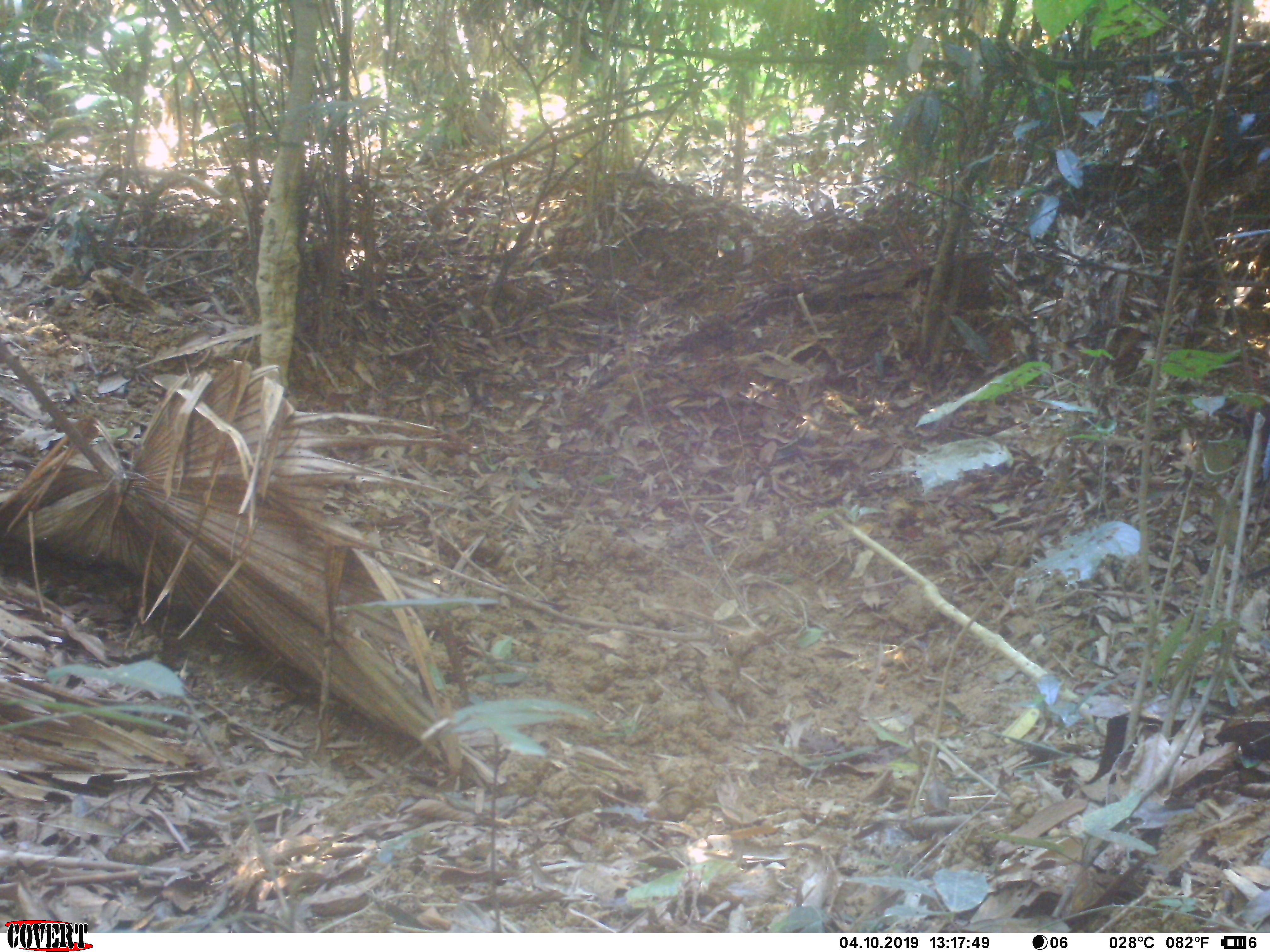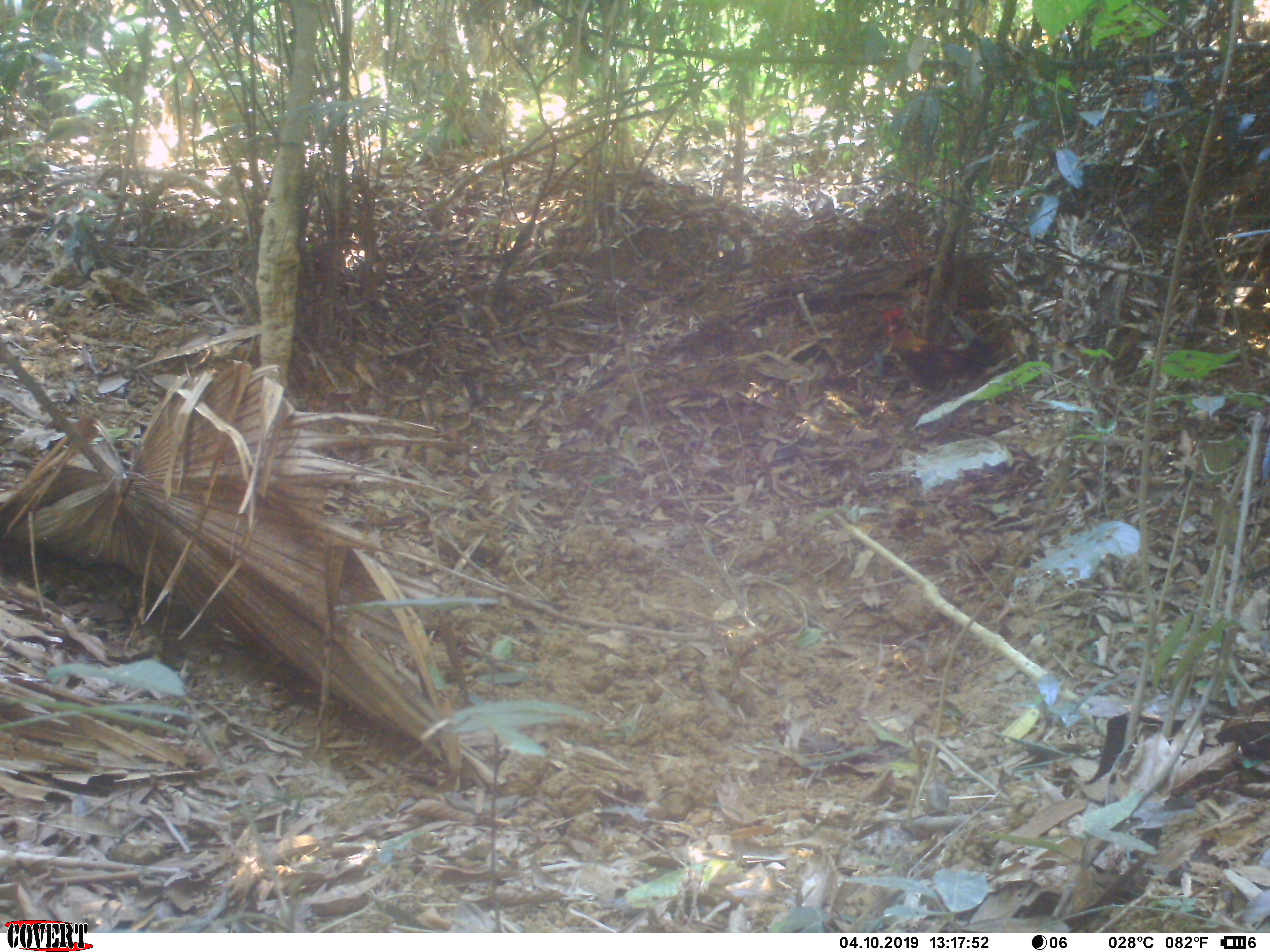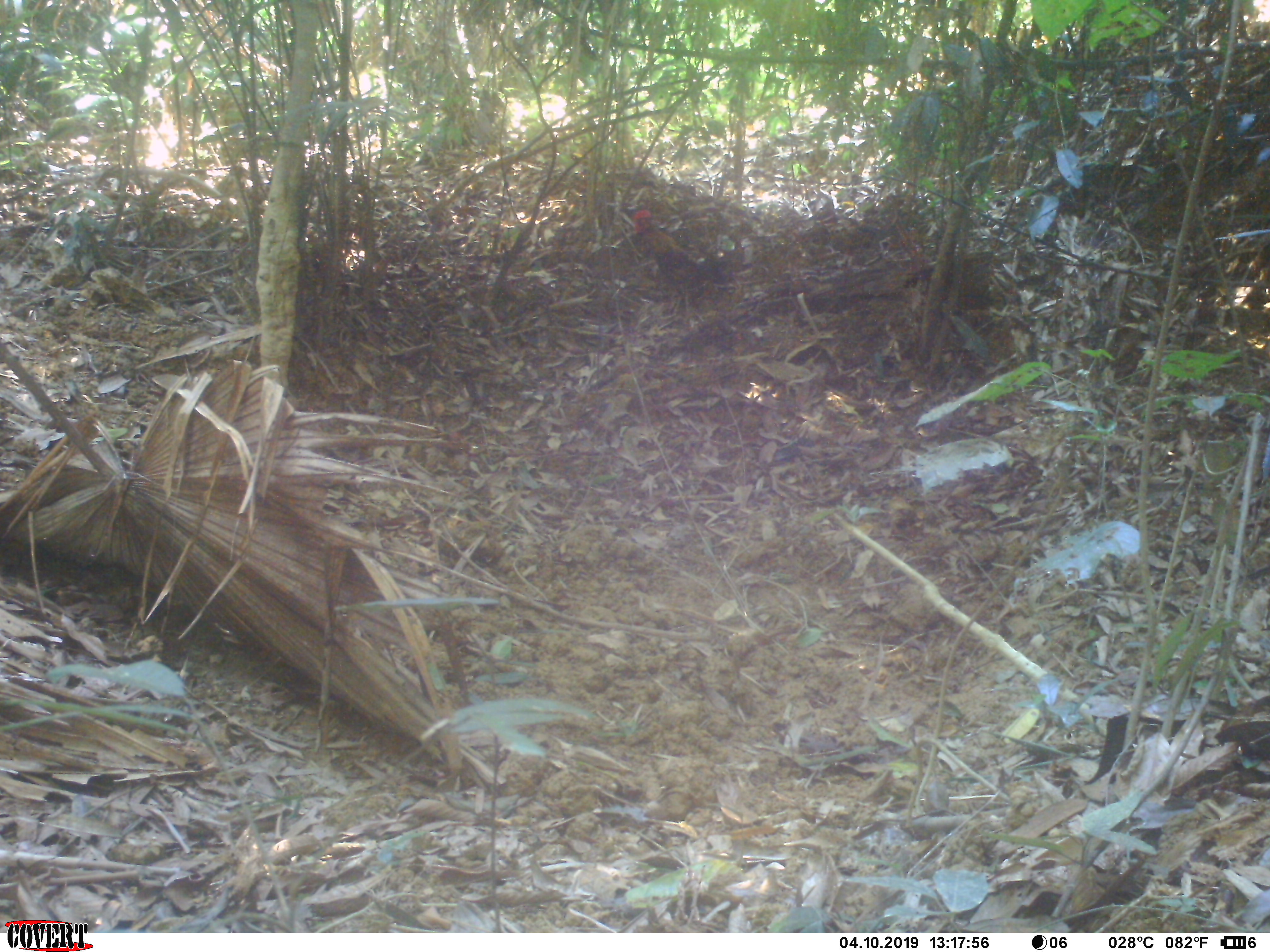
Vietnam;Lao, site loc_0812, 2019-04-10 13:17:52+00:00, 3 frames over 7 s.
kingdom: Animalia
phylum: Chordata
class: Aves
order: Galliformes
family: Phasianidae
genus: Gallus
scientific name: Gallus gallus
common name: red junglefowl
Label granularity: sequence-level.